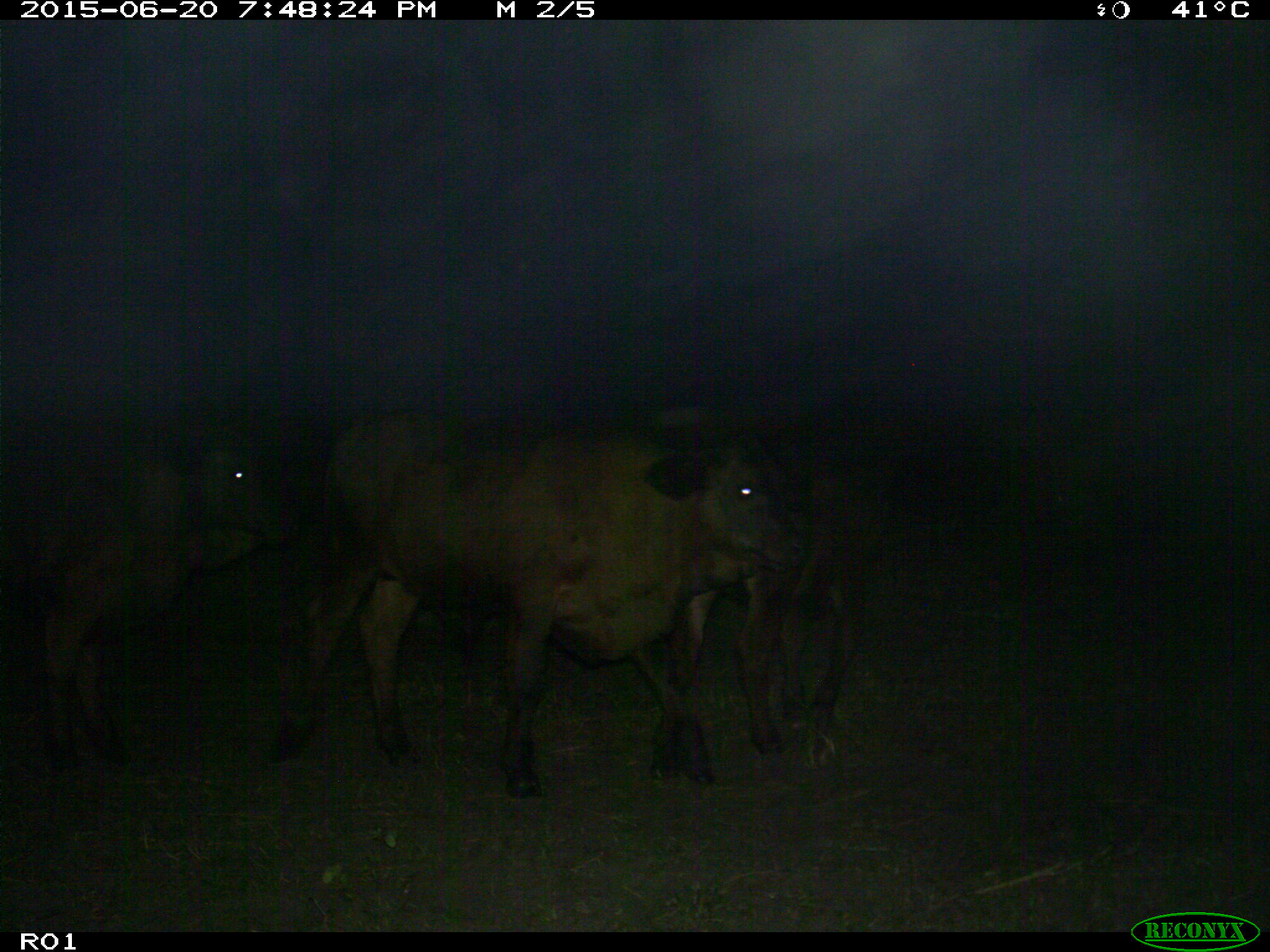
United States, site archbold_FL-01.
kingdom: Animalia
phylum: Chordata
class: Mammalia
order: Artiodactyla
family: Bovidae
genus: Bos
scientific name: Bos taurus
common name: domestic cow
Bos taurus (domestic cow).